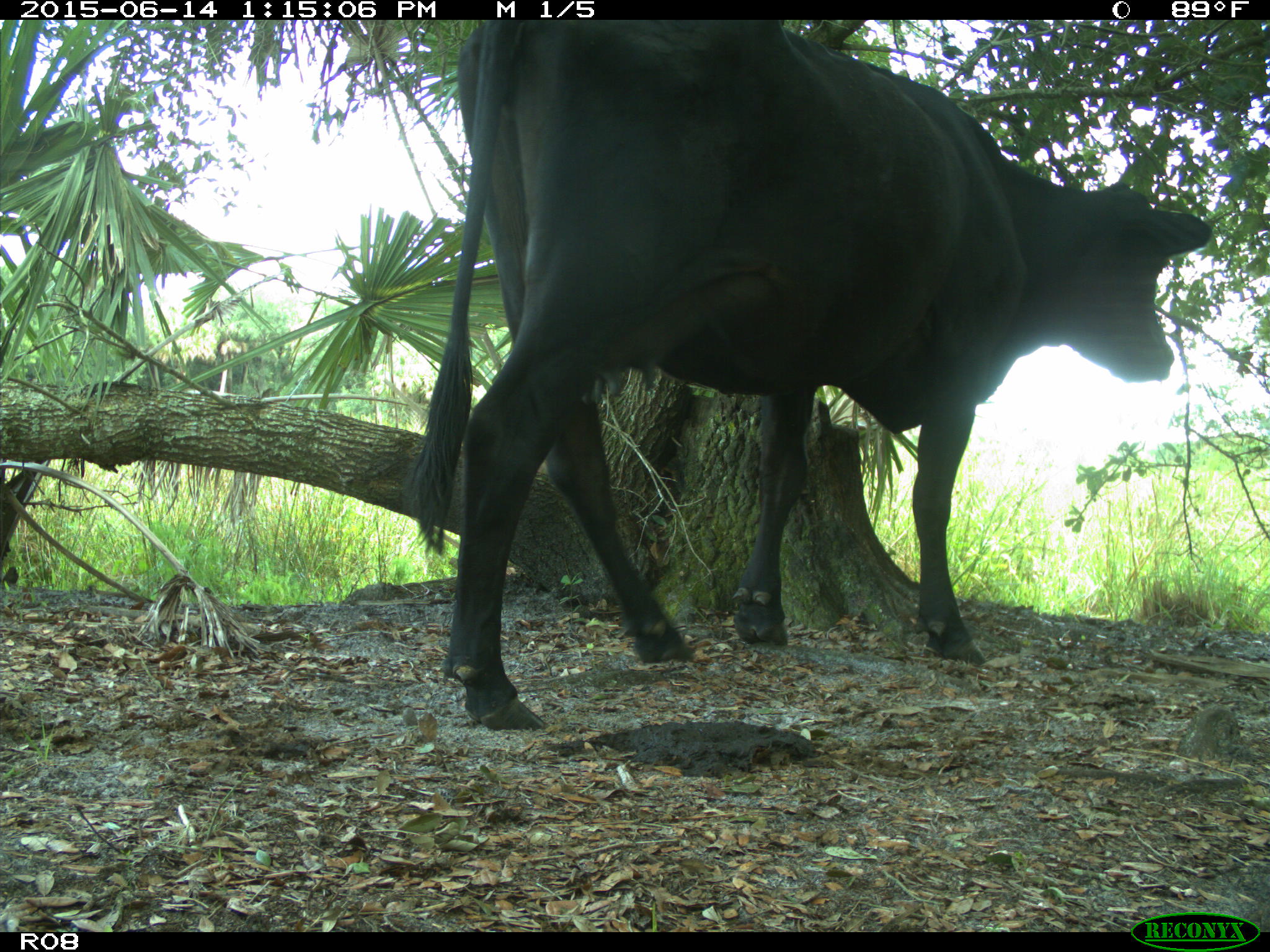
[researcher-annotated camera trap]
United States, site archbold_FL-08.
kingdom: Animalia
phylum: Chordata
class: Mammalia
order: Artiodactyla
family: Bovidae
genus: Bos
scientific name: Bos taurus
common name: domestic cow